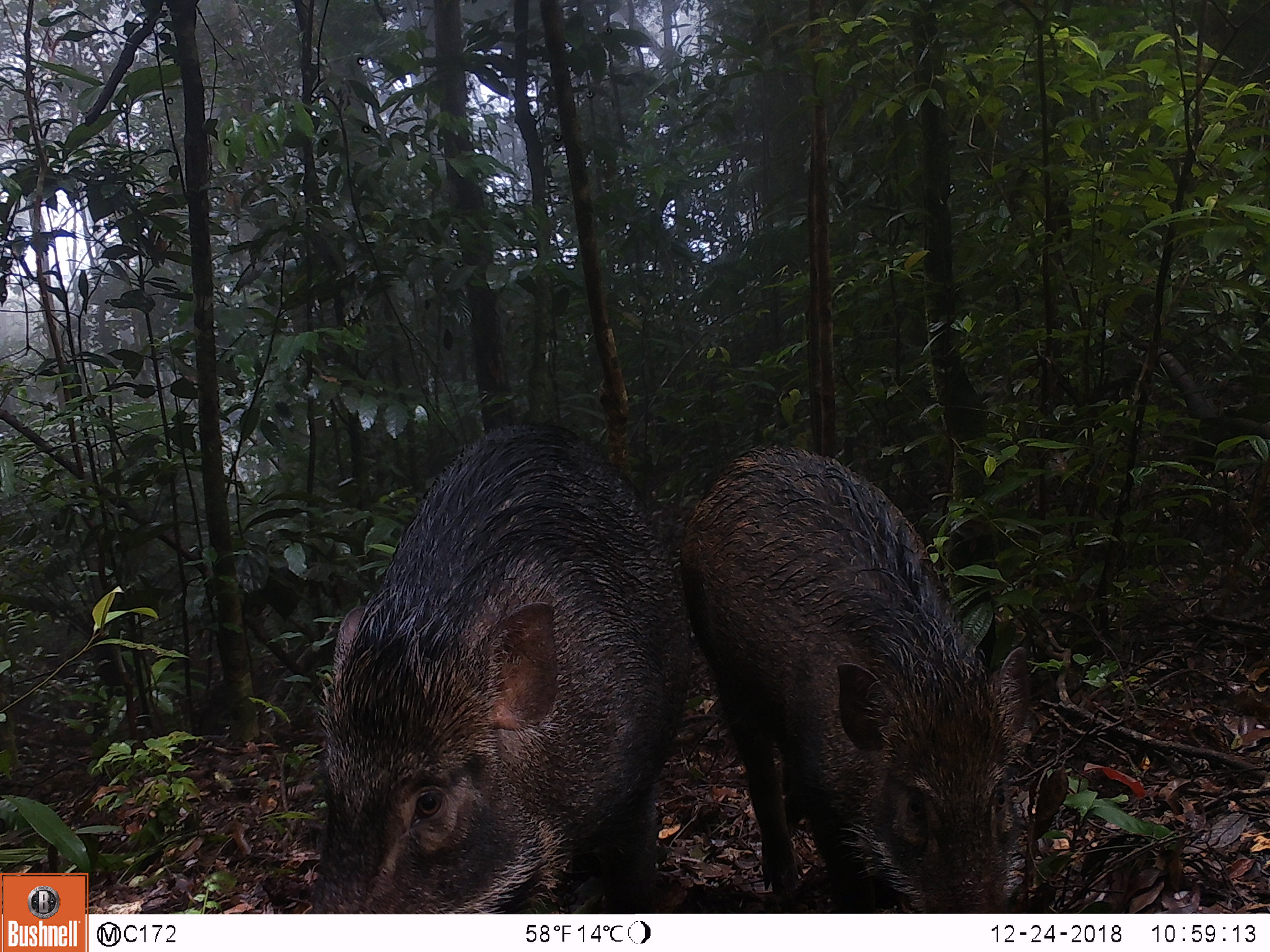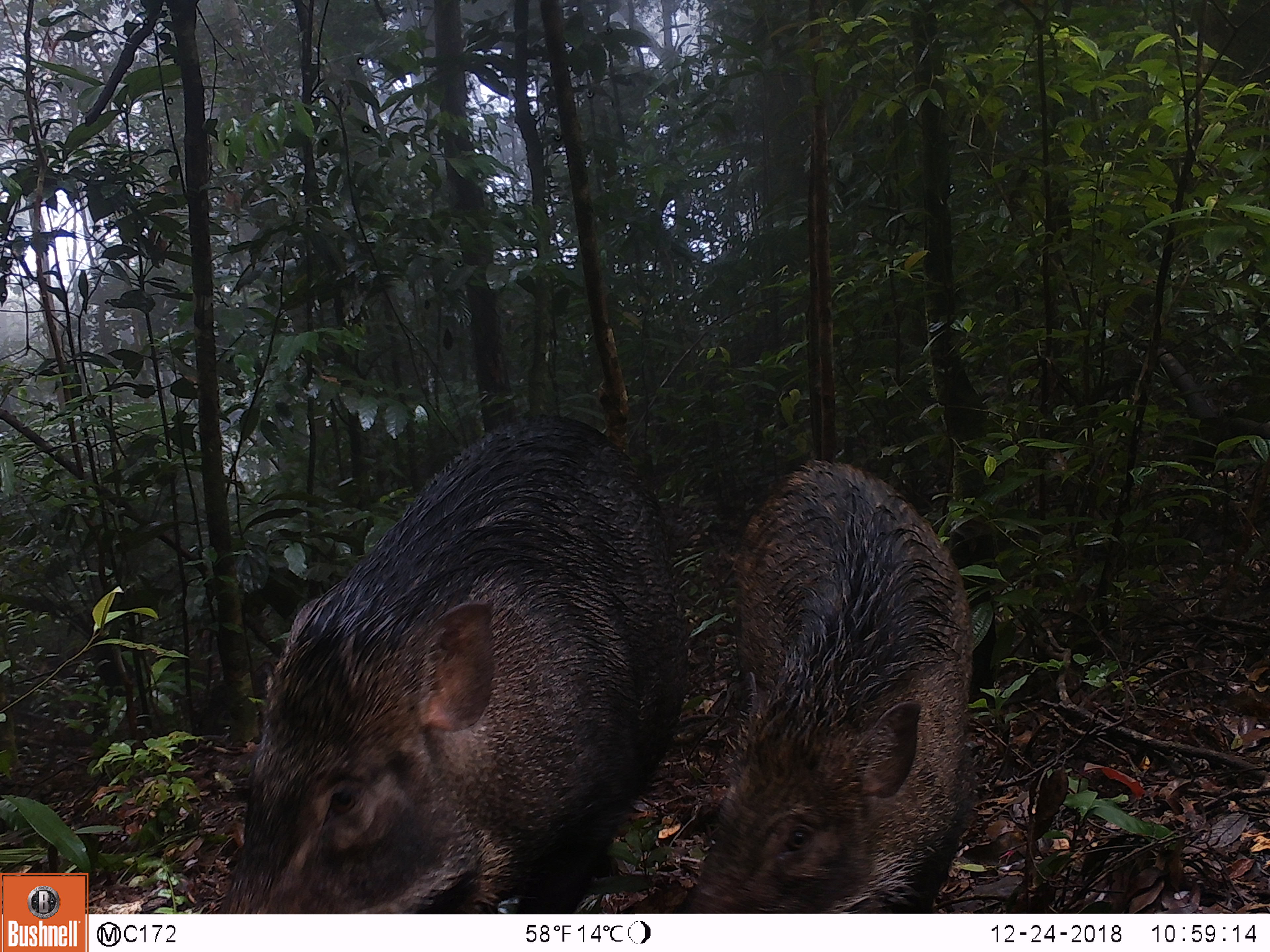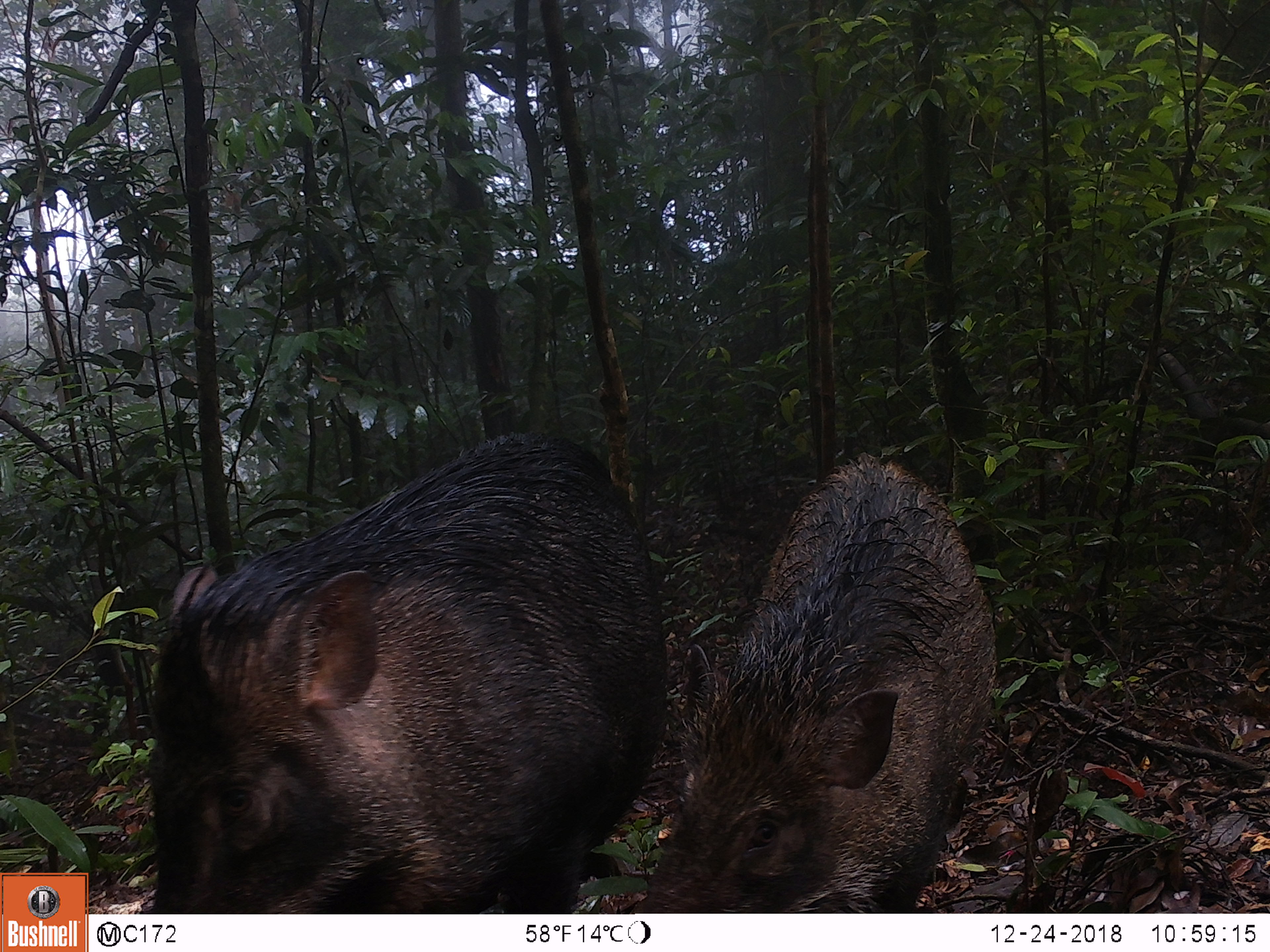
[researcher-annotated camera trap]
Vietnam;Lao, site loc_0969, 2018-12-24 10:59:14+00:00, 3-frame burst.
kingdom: Animalia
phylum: Chordata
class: Mammalia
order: Artiodactyla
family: Suidae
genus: Sus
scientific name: Sus scrofa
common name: eurasian wild pig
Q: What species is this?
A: Eurasian wild pig (Sus scrofa).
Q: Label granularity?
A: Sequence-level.